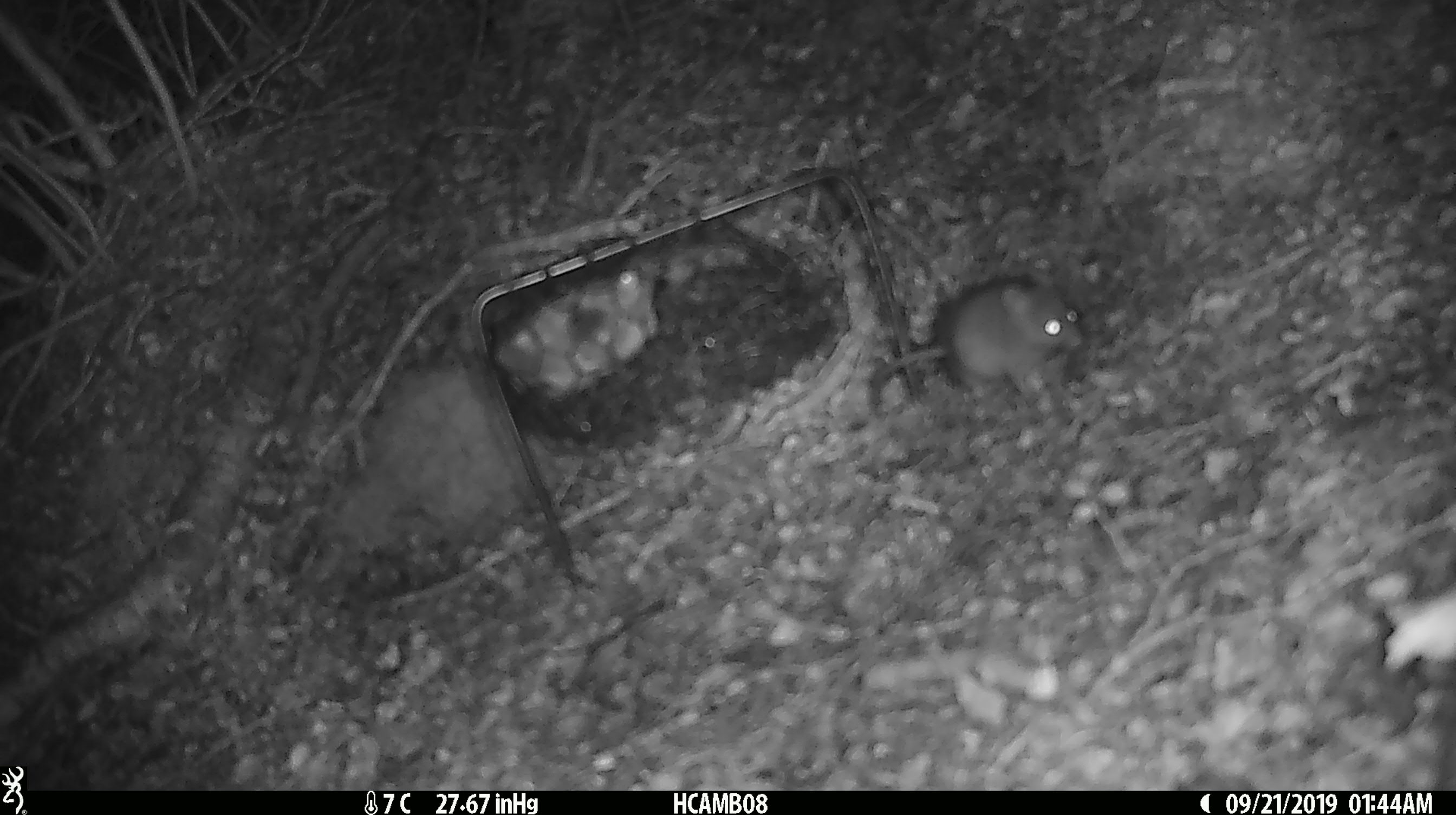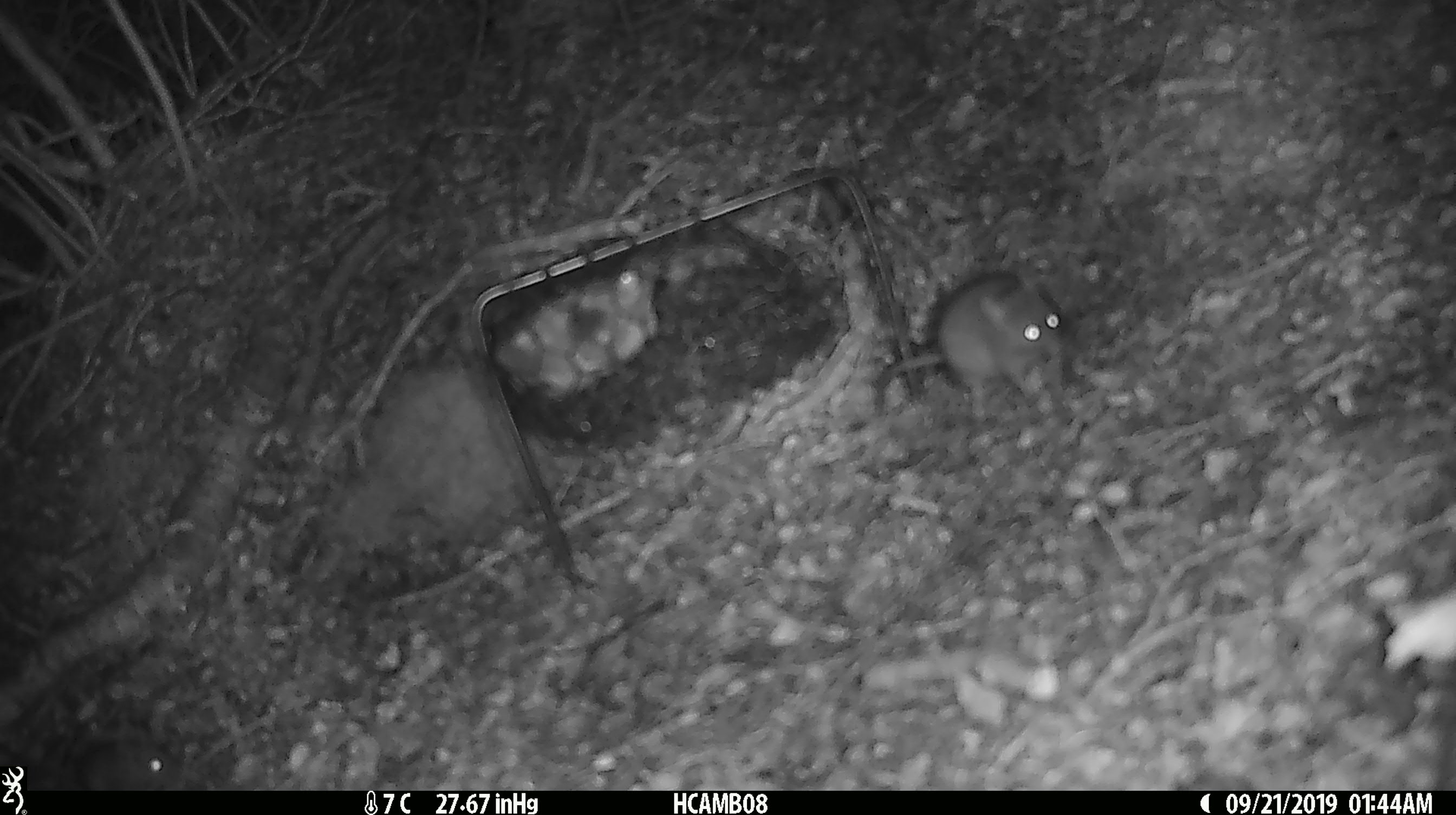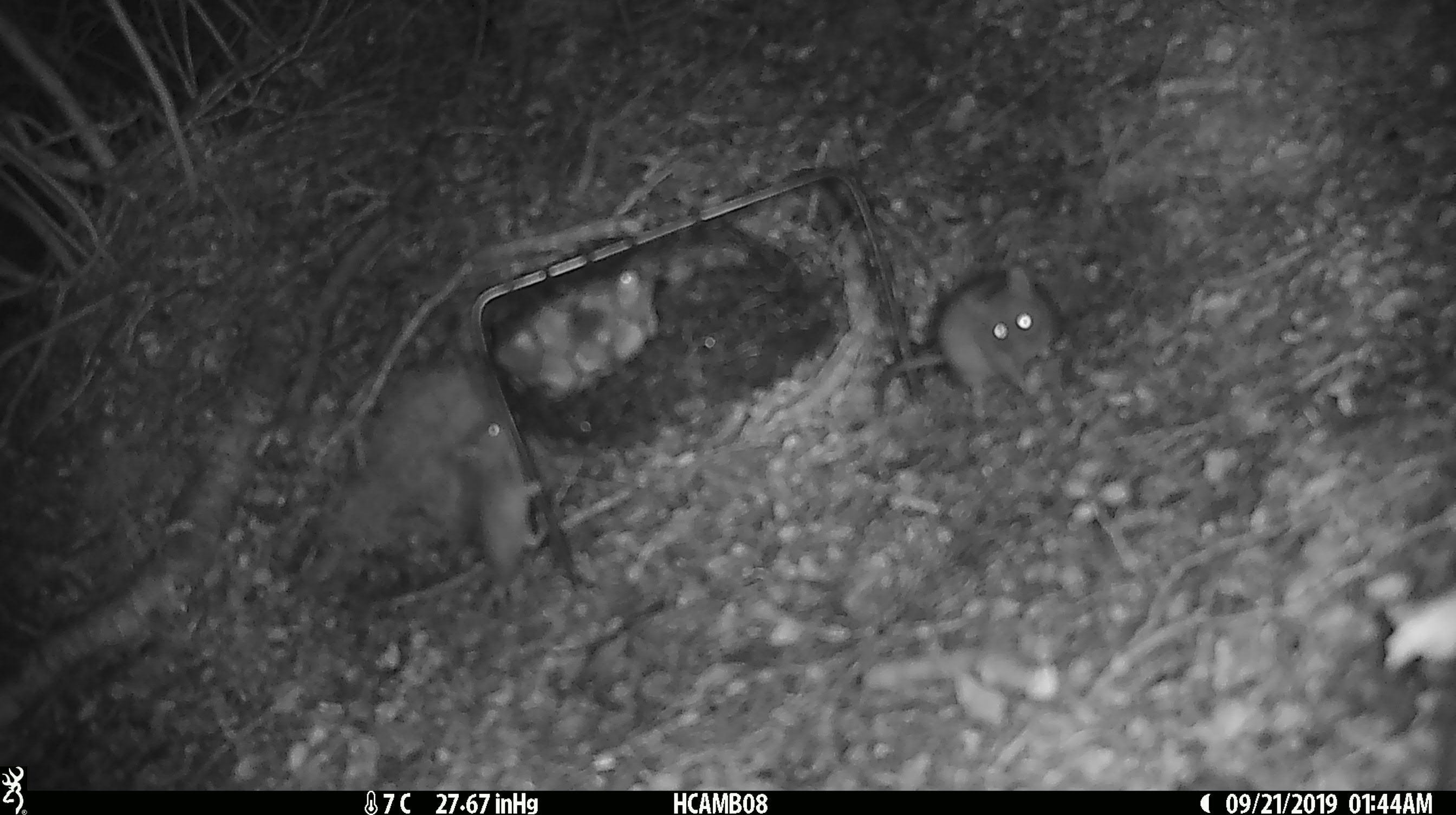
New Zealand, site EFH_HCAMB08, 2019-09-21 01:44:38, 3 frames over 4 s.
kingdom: Animalia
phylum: Chordata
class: Mammalia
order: Rodentia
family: Muridae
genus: Mus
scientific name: Mus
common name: mouse